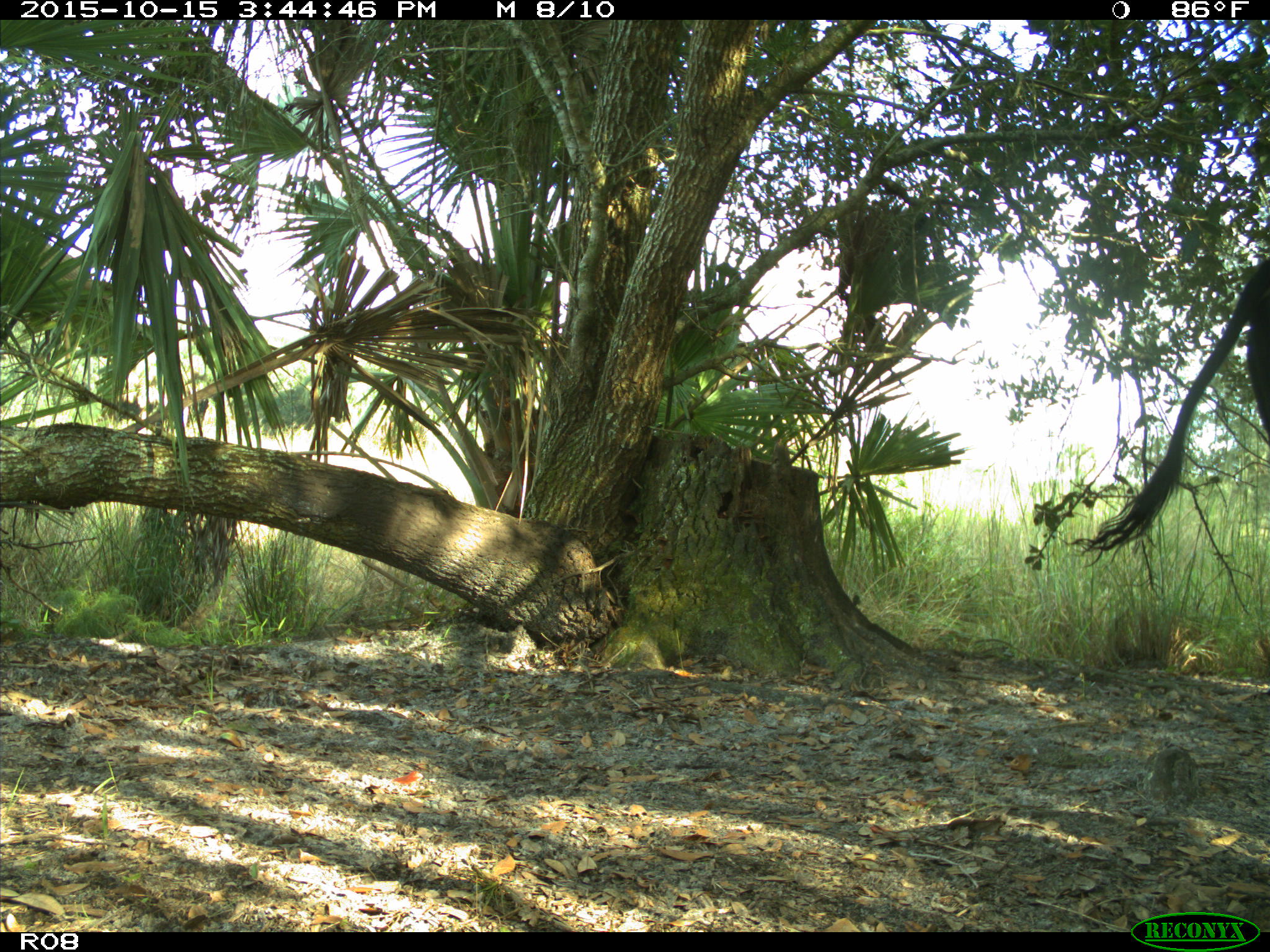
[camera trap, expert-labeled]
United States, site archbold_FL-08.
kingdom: Animalia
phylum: Chordata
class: Mammalia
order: Artiodactyla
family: Bovidae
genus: Bos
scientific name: Bos taurus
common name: domestic cow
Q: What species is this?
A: Bos taurus (domestic cow).